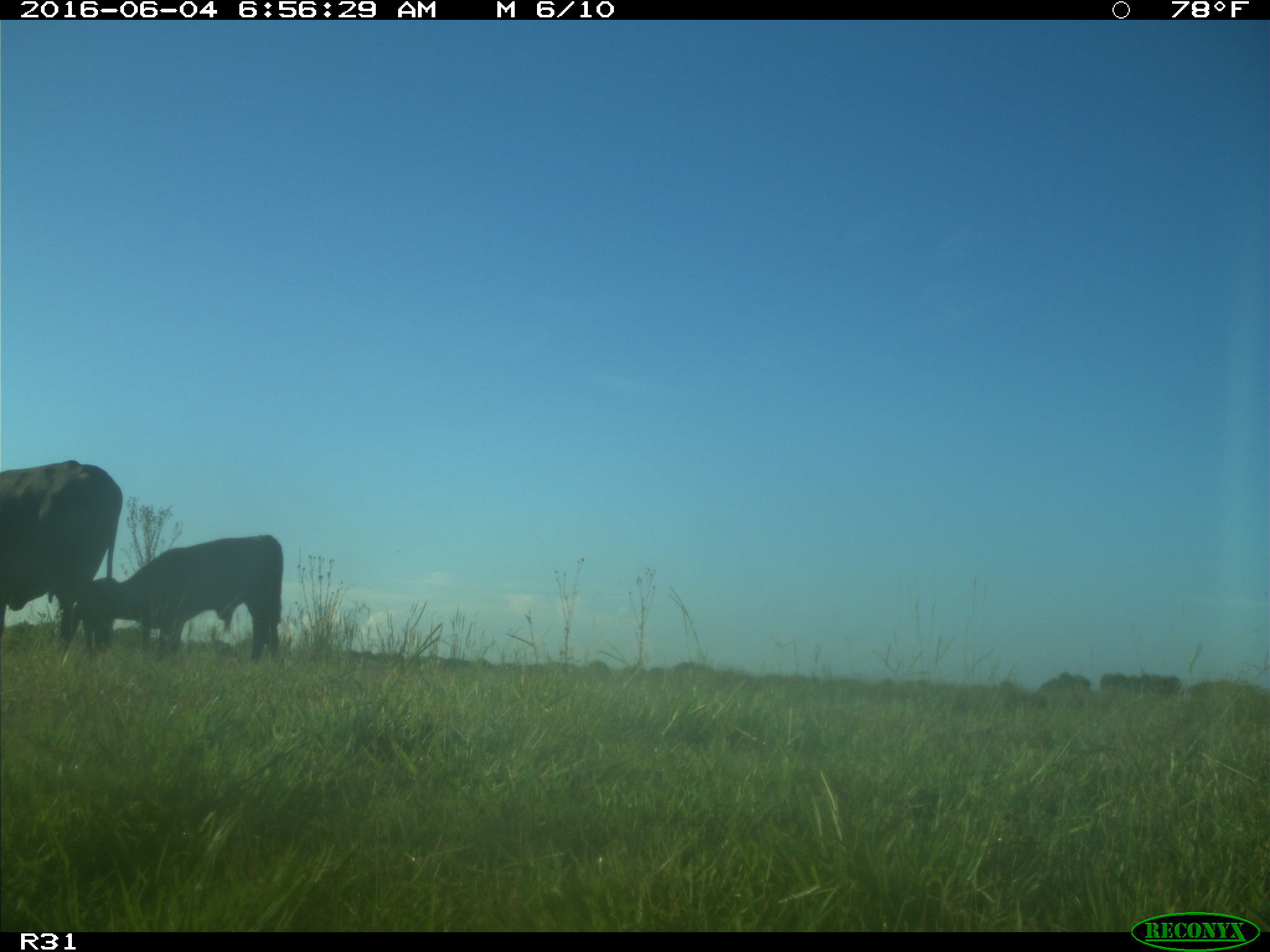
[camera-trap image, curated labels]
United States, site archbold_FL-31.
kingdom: Animalia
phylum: Chordata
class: Mammalia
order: Artiodactyla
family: Bovidae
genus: Bos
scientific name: Bos taurus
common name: domestic cow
Bos taurus (domestic cow).